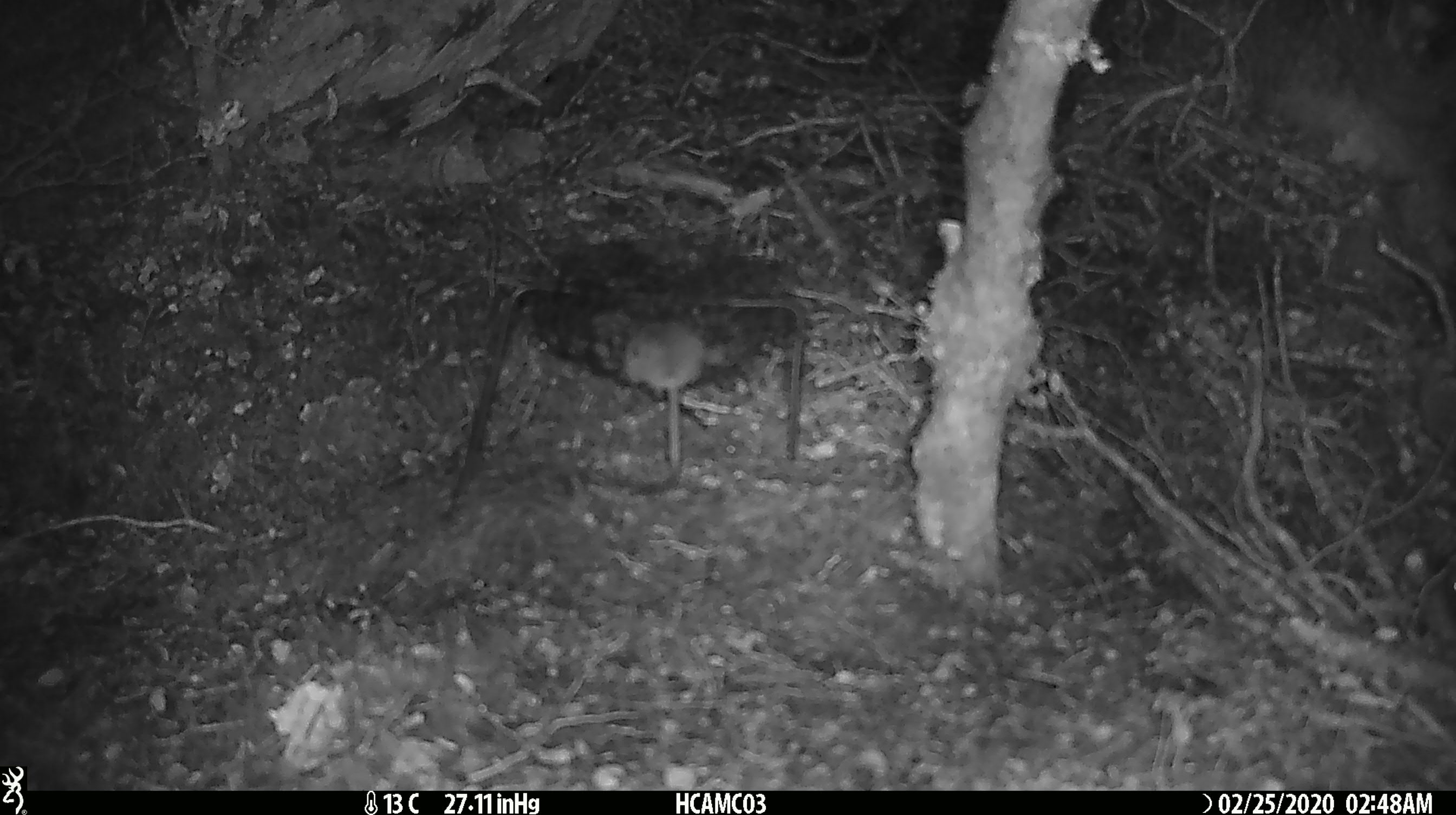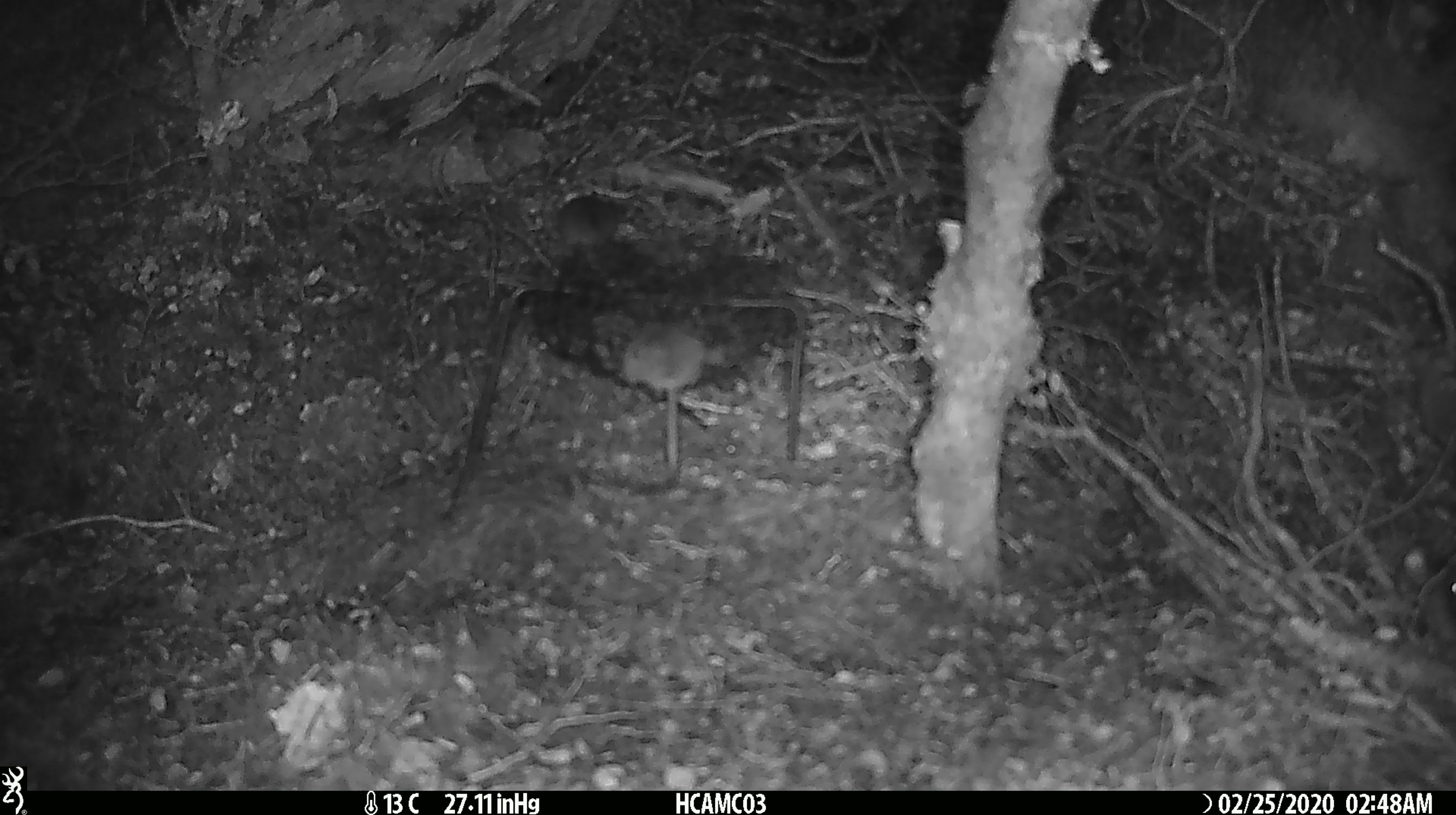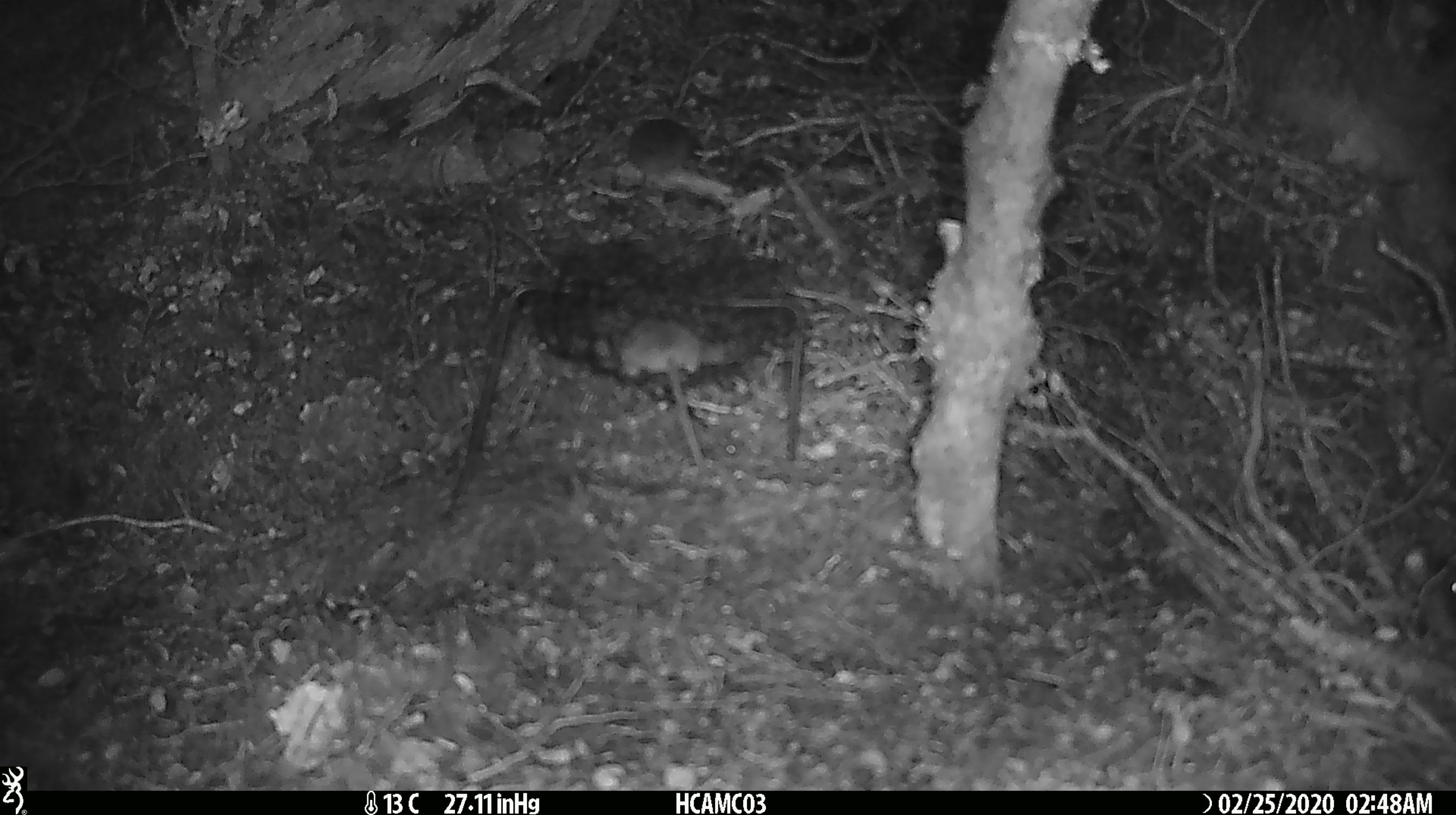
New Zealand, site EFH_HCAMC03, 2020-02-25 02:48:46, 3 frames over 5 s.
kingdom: Animalia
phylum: Chordata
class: Mammalia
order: Rodentia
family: Muridae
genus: Mus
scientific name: Mus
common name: mouse